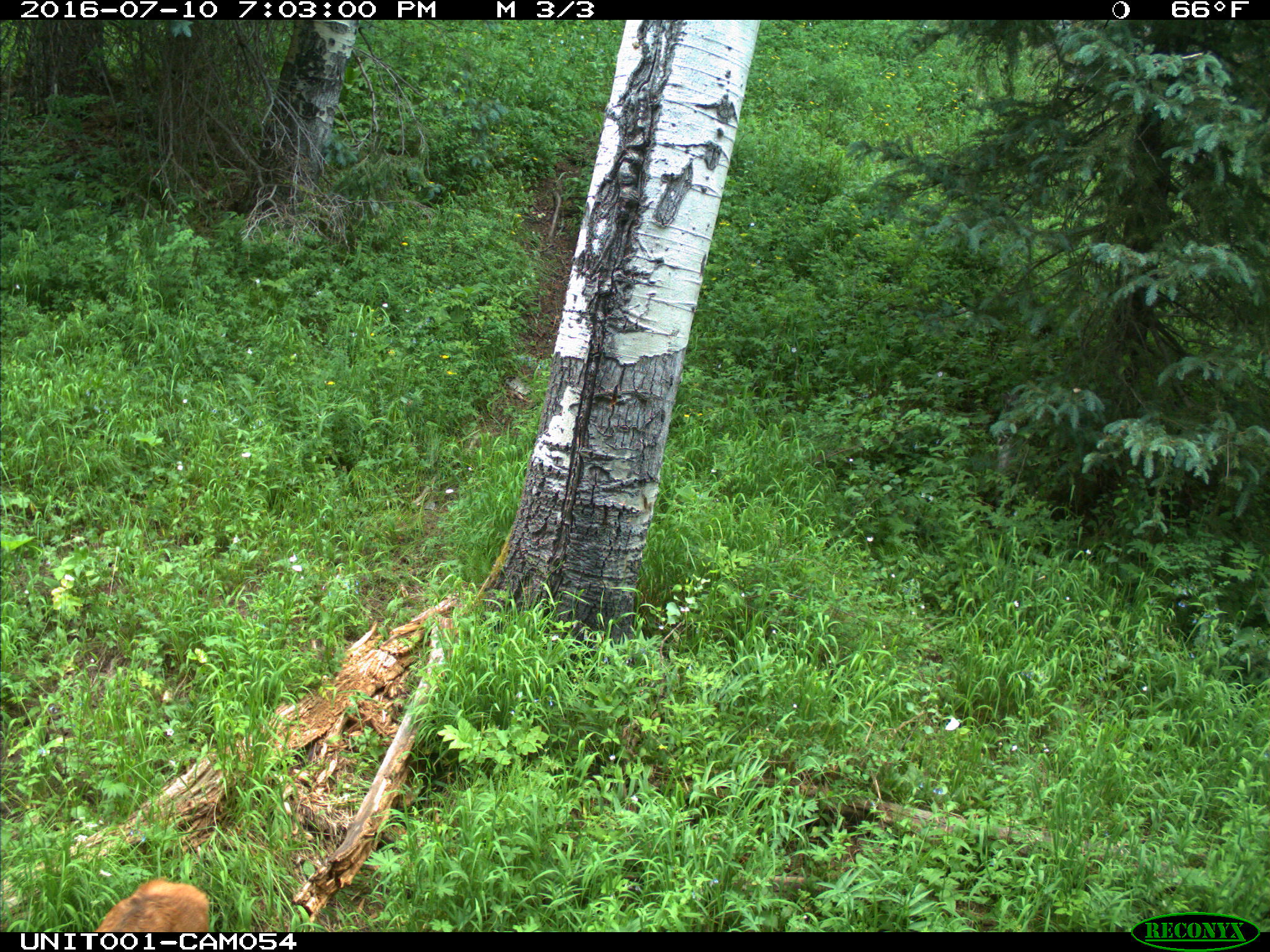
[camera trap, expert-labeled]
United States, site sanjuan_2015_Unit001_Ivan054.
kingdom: Animalia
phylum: Chordata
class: Mammalia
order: Artiodactyla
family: Cervidae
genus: Cervus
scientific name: Cervus elaphus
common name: red deer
Cervus elaphus (red deer).